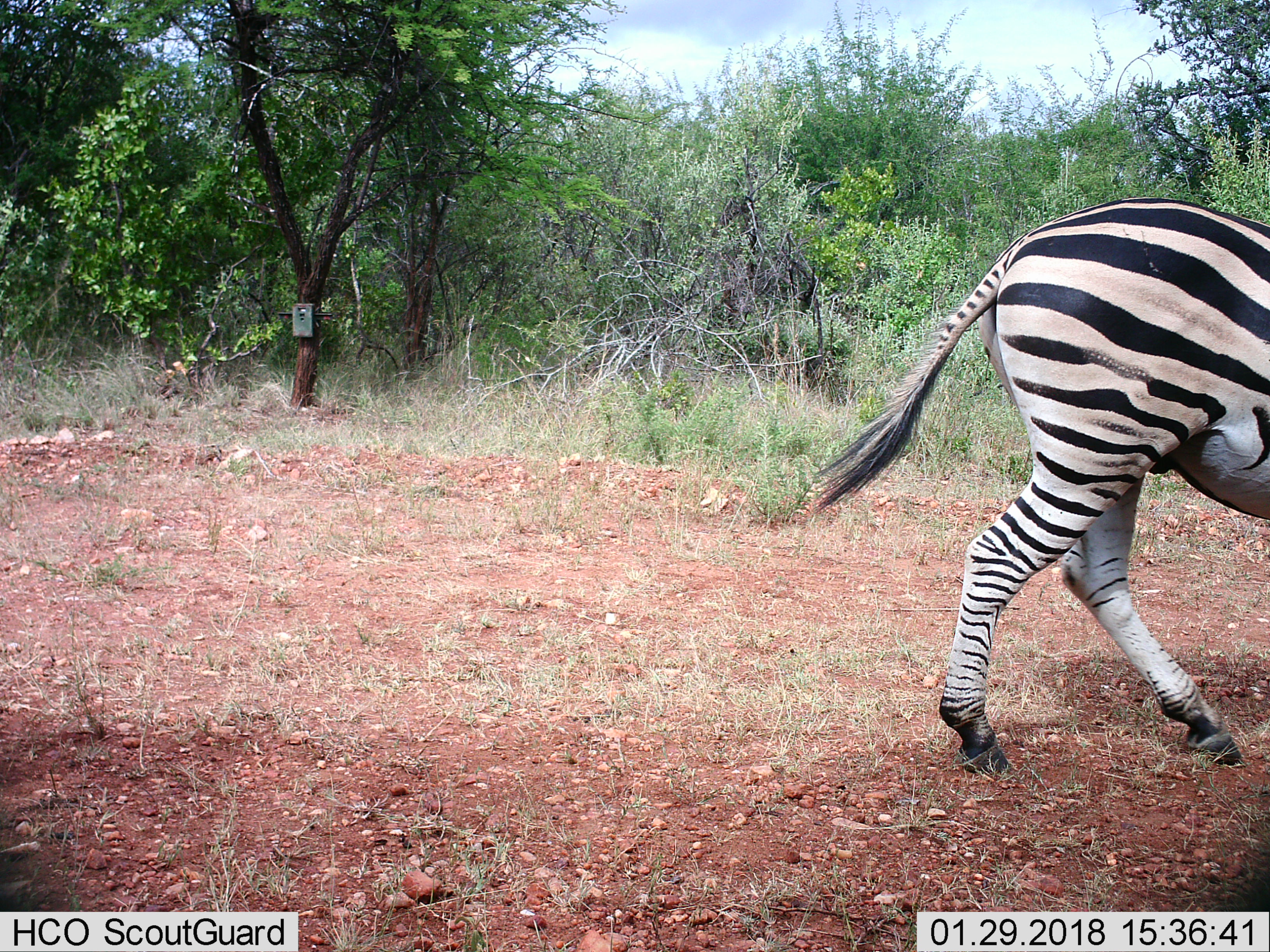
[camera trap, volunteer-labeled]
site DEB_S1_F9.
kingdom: Animalia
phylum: Chordata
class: Mammalia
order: Perissodactyla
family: Equidae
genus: Equus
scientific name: Equus quagga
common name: plains zebra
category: zebraplains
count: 1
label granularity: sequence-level